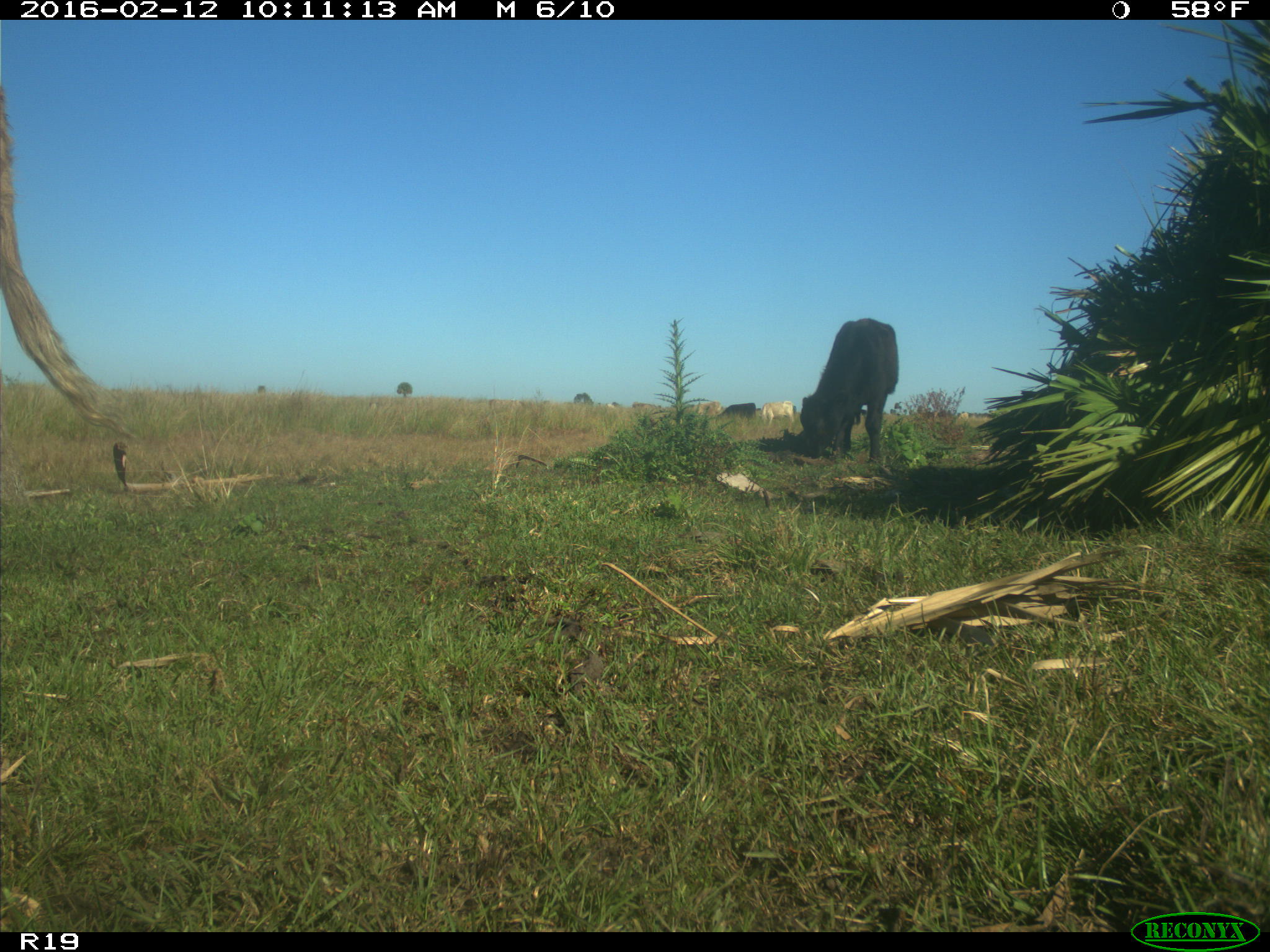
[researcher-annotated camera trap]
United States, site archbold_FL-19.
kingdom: Animalia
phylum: Chordata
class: Mammalia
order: Artiodactyla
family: Bovidae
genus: Bos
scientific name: Bos taurus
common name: domestic cow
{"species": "Bos taurus (domestic cow)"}